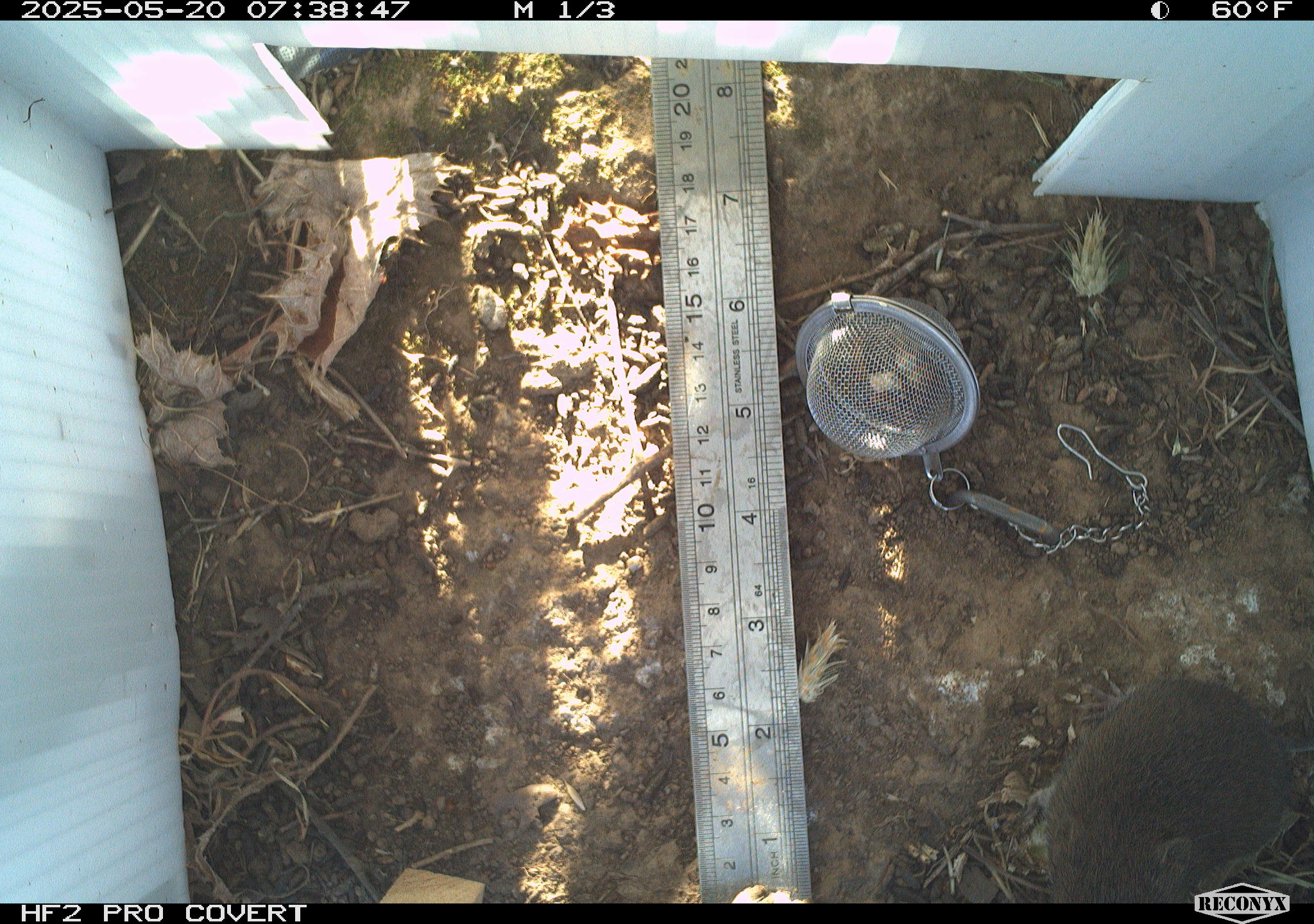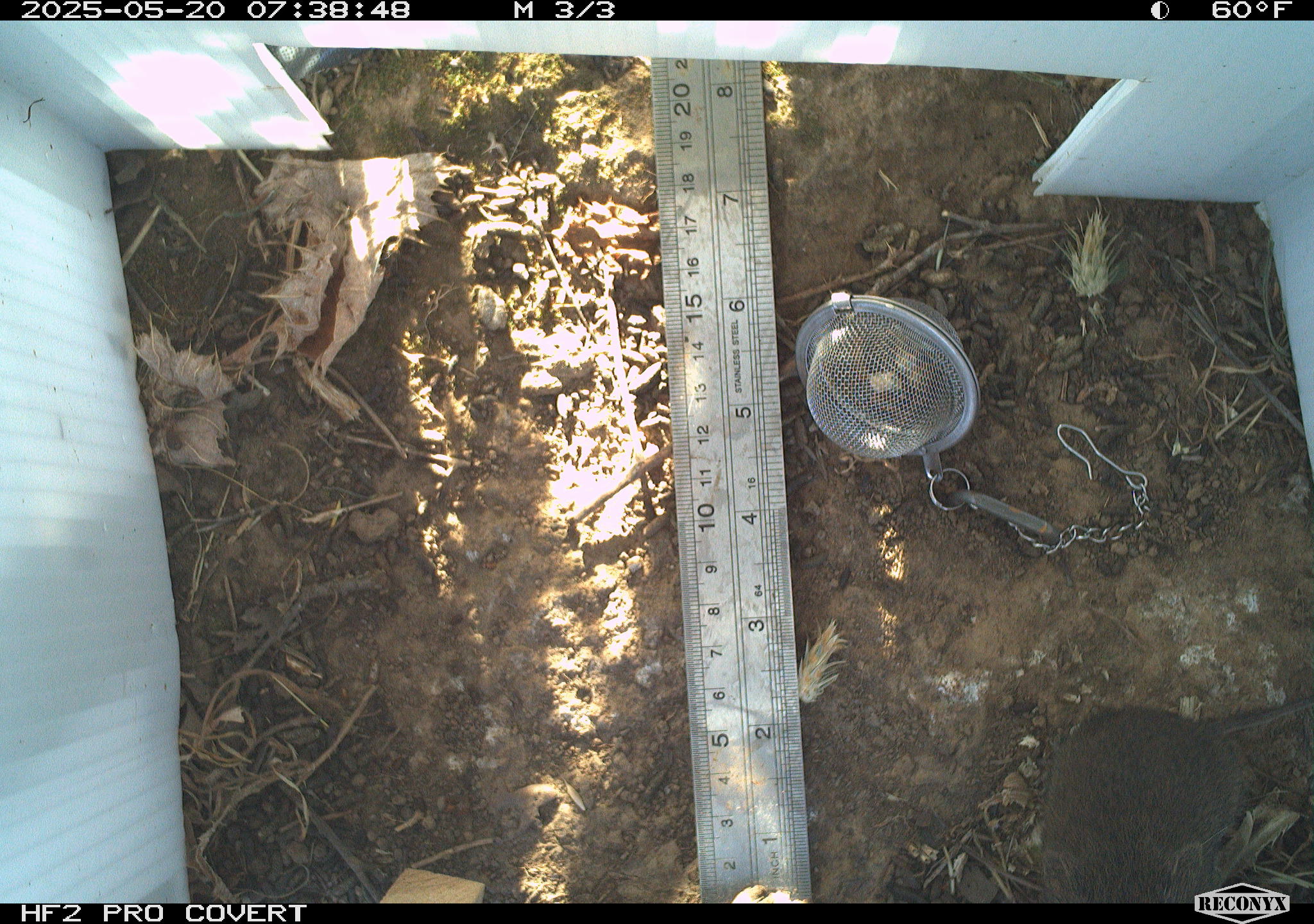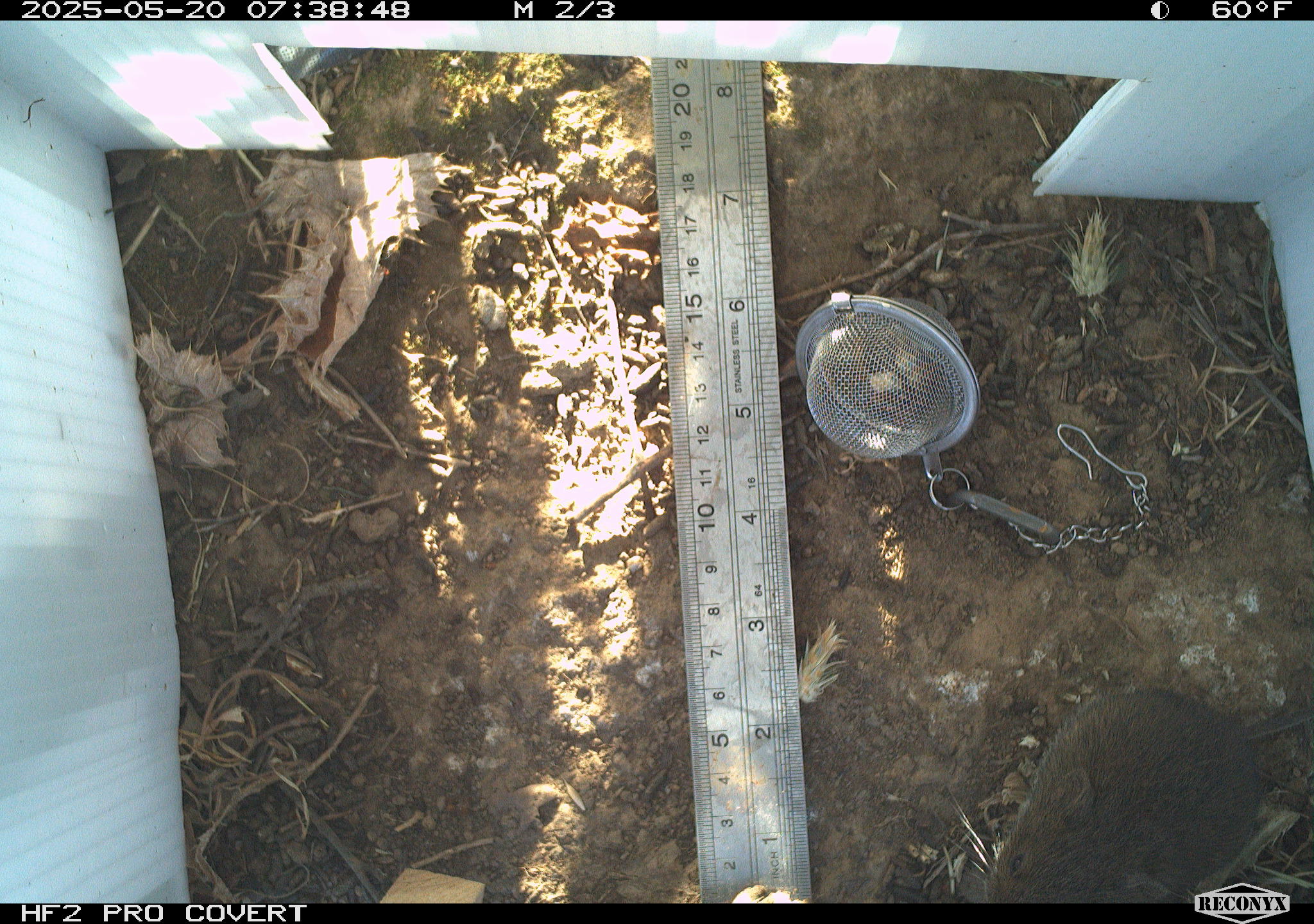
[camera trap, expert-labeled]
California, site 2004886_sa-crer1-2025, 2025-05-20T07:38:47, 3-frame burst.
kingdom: Animalia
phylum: Chordata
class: Mammalia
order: Rodentia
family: Cricetidae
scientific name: Arvicolinae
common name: voles, lemmings, and muskrats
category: arvicolinae subfamily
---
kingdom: Animalia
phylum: Chordata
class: Mammalia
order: Rodentia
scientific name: Rodentia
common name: rodent